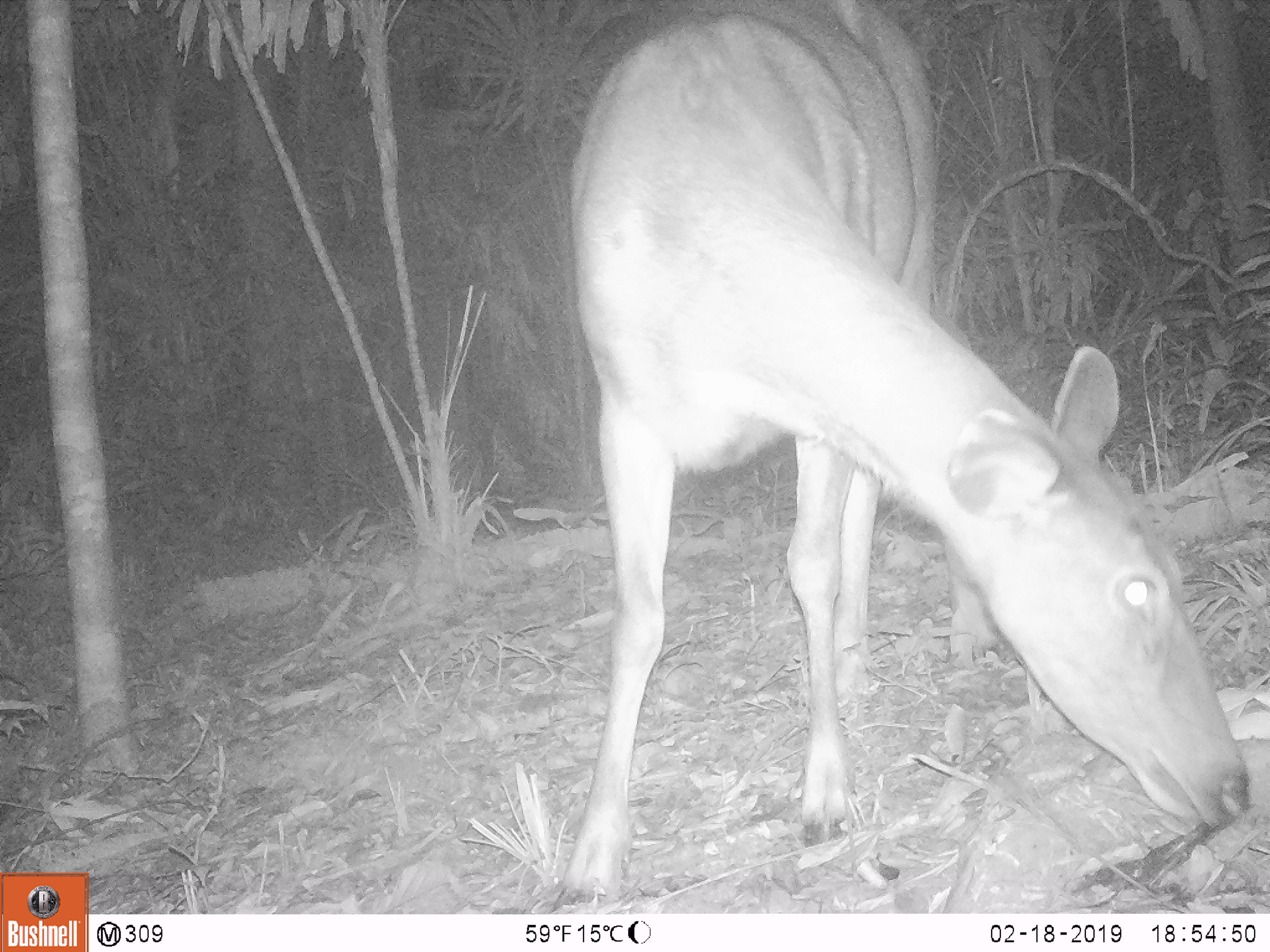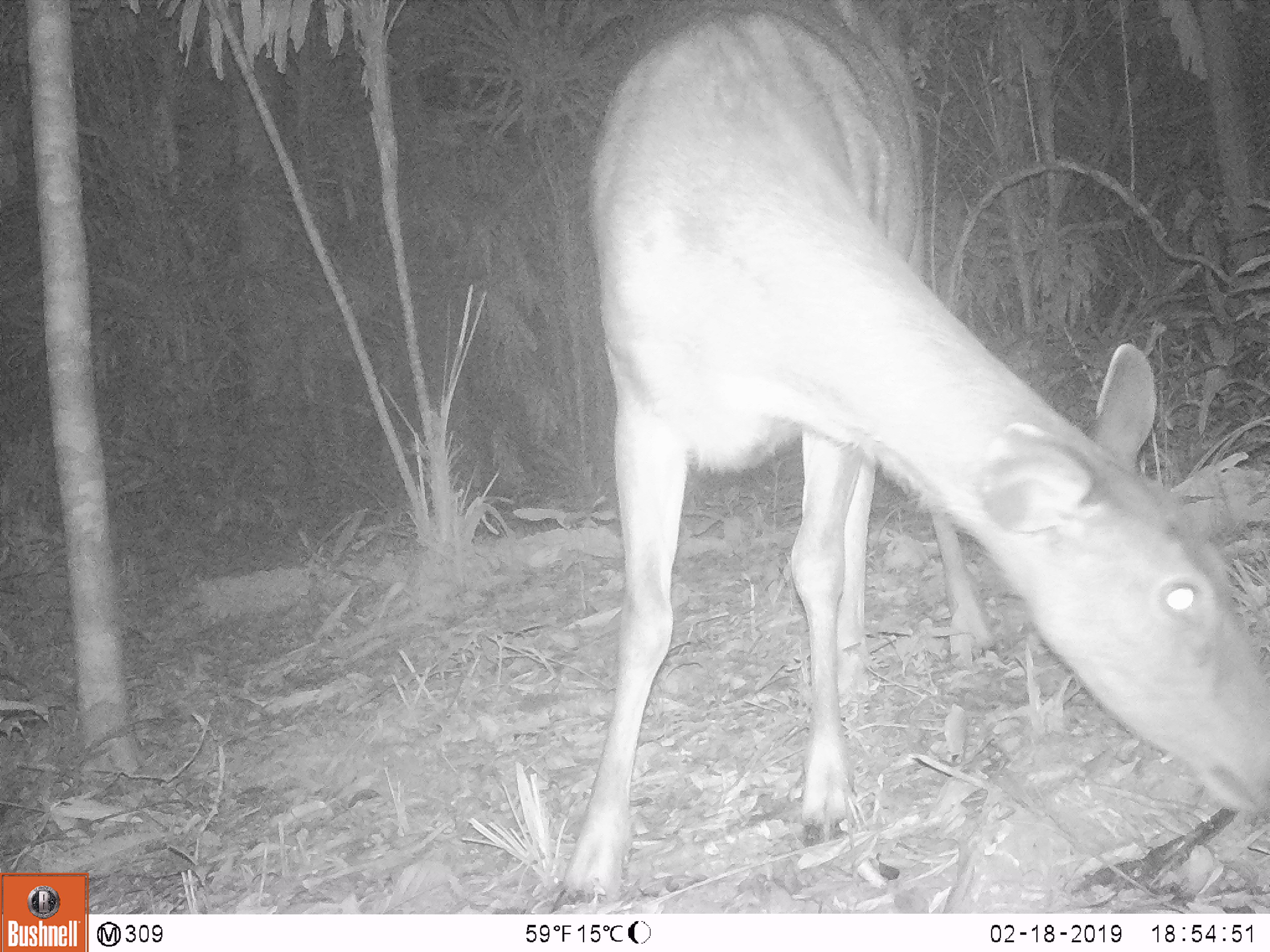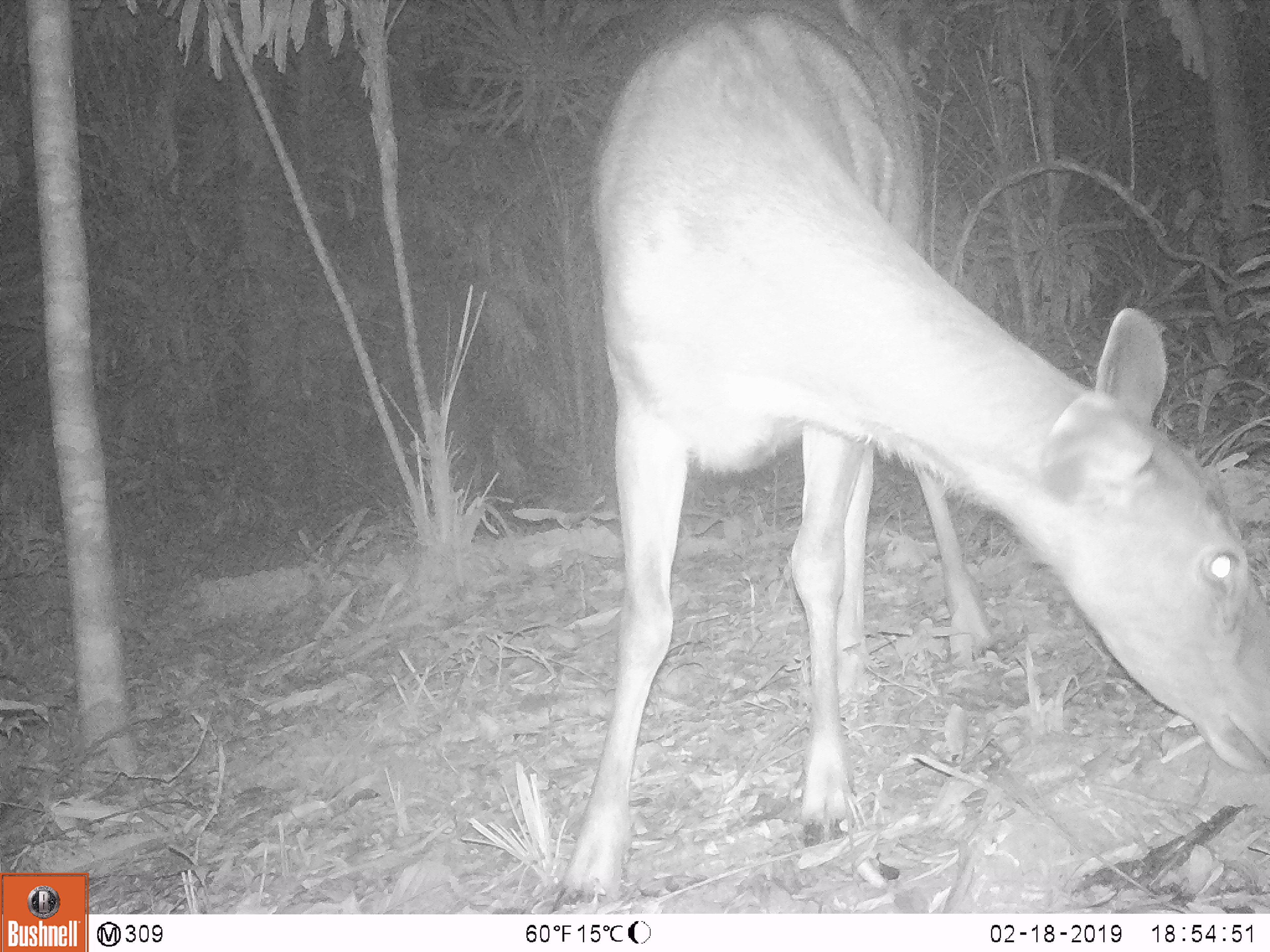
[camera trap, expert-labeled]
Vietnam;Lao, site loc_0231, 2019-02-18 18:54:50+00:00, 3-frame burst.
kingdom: Animalia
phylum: Chordata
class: Mammalia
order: Artiodactyla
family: Cervidae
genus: Rusa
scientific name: Rusa unicolor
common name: sambar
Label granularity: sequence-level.